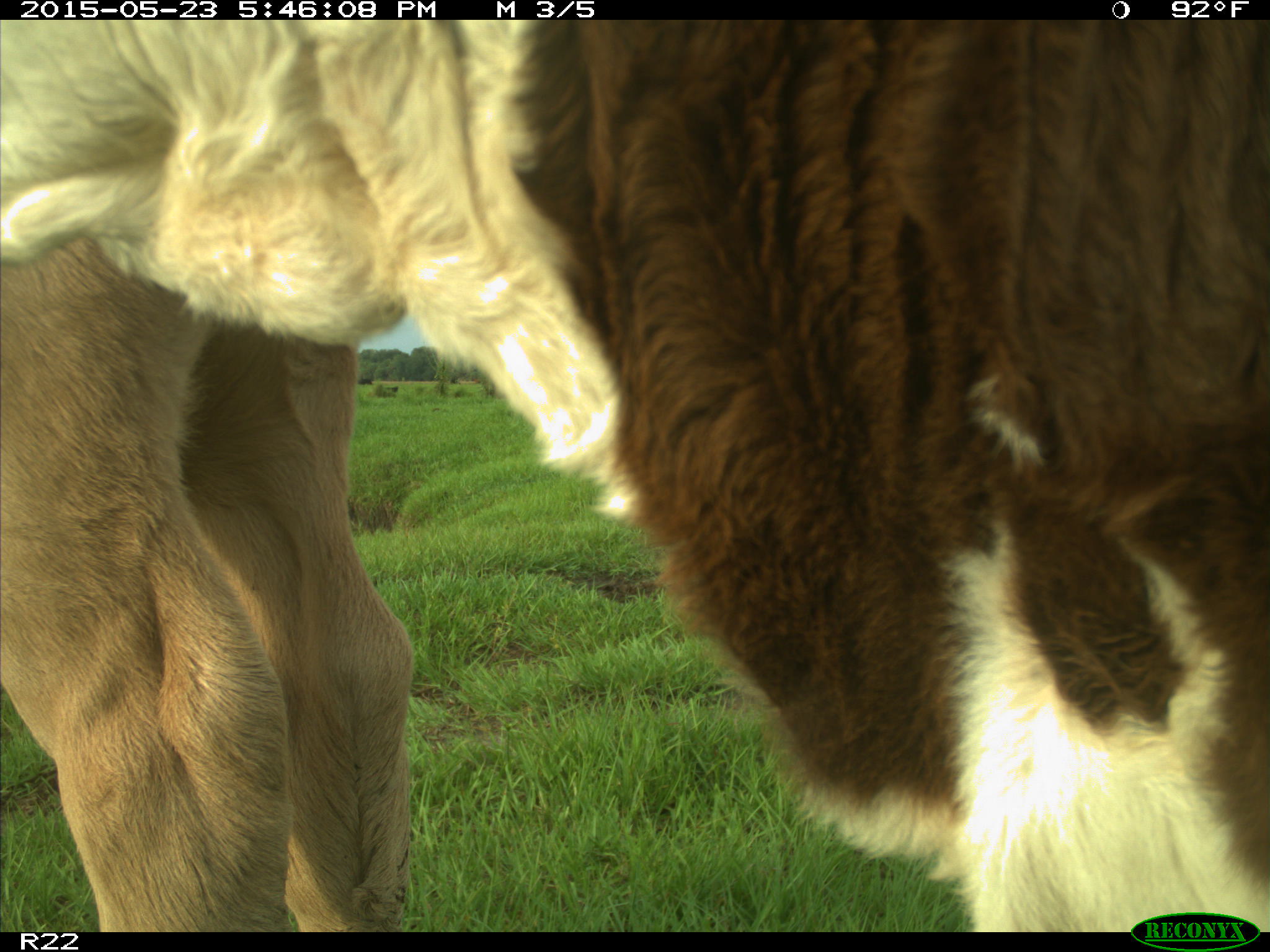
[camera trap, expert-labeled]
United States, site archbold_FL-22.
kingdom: Animalia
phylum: Chordata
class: Mammalia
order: Artiodactyla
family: Bovidae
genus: Bos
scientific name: Bos taurus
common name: domestic cow